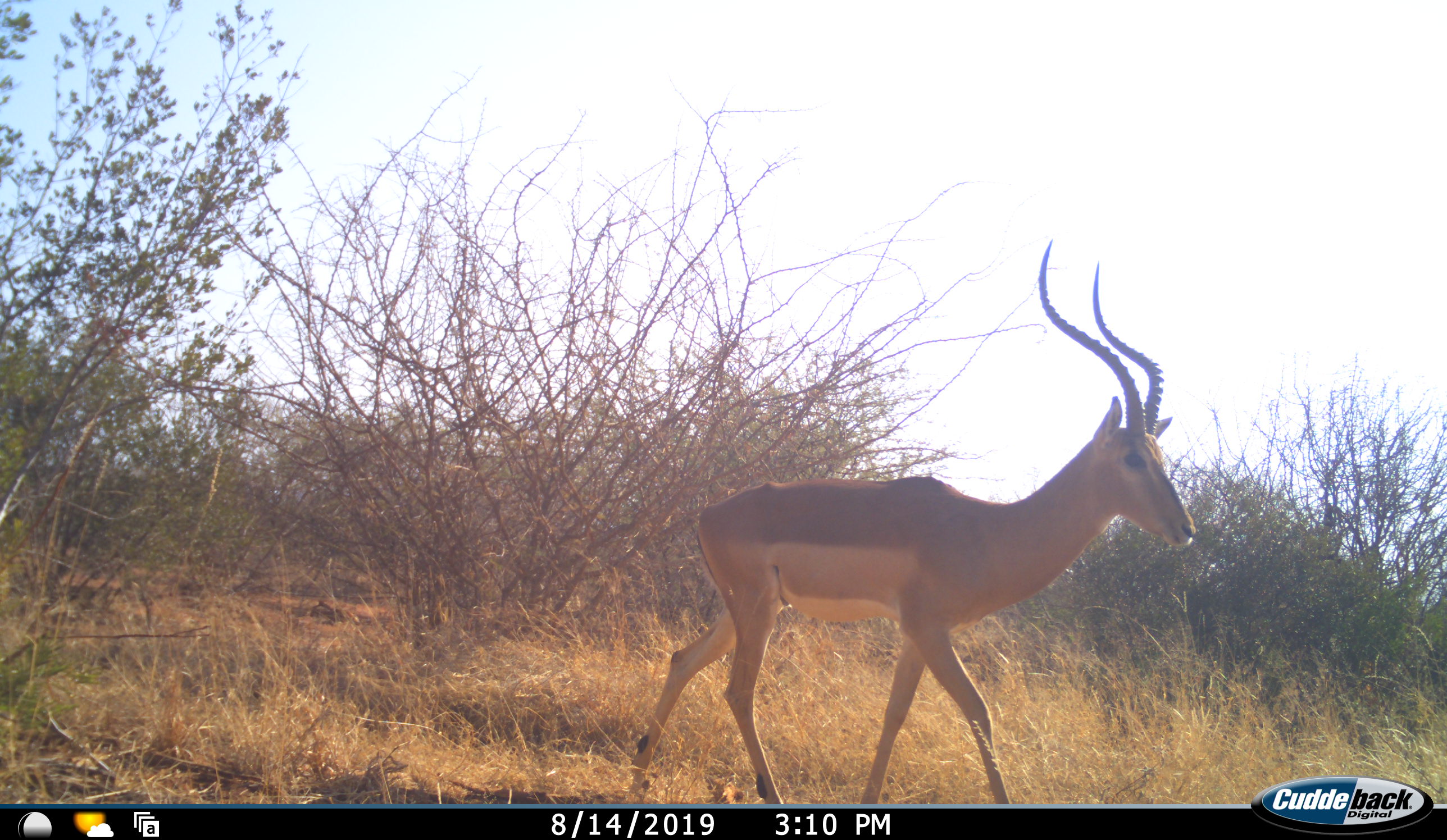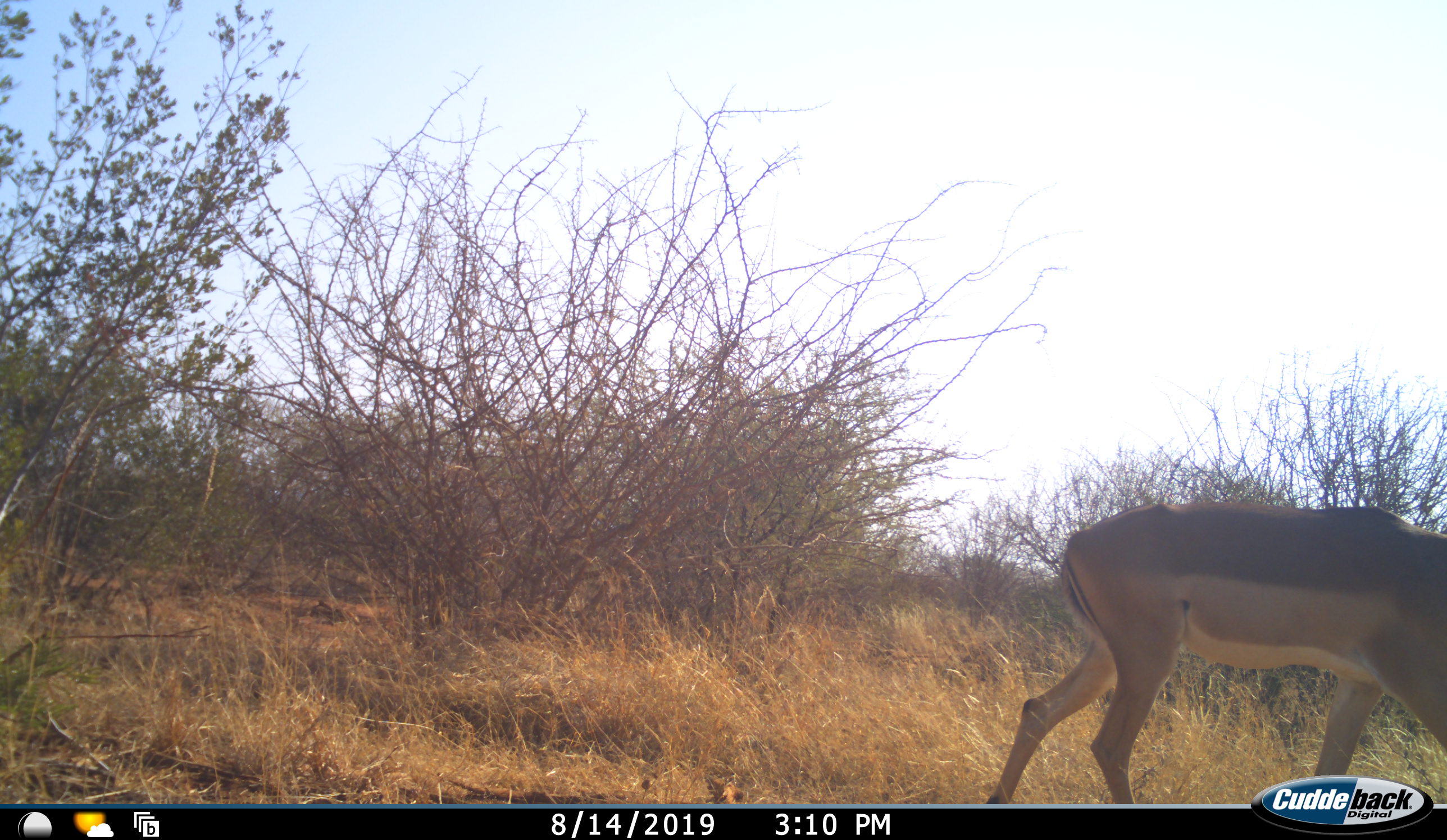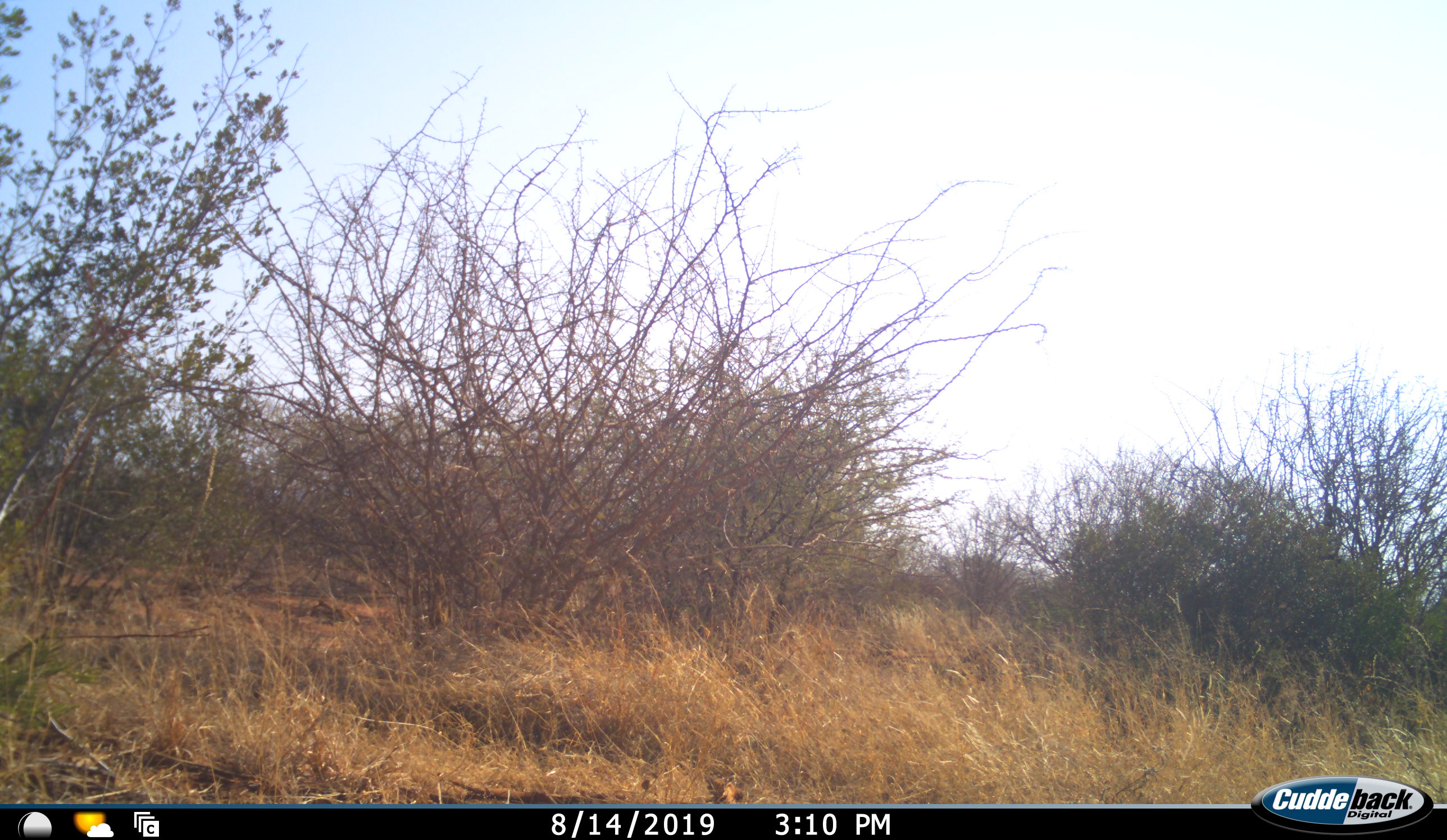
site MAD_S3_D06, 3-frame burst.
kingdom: Animalia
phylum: Chordata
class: Mammalia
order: Artiodactyla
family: Bovidae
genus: Aepyceros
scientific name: Aepyceros melampus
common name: impala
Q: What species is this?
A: Impala (Aepyceros melampus).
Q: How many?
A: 1.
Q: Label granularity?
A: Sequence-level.